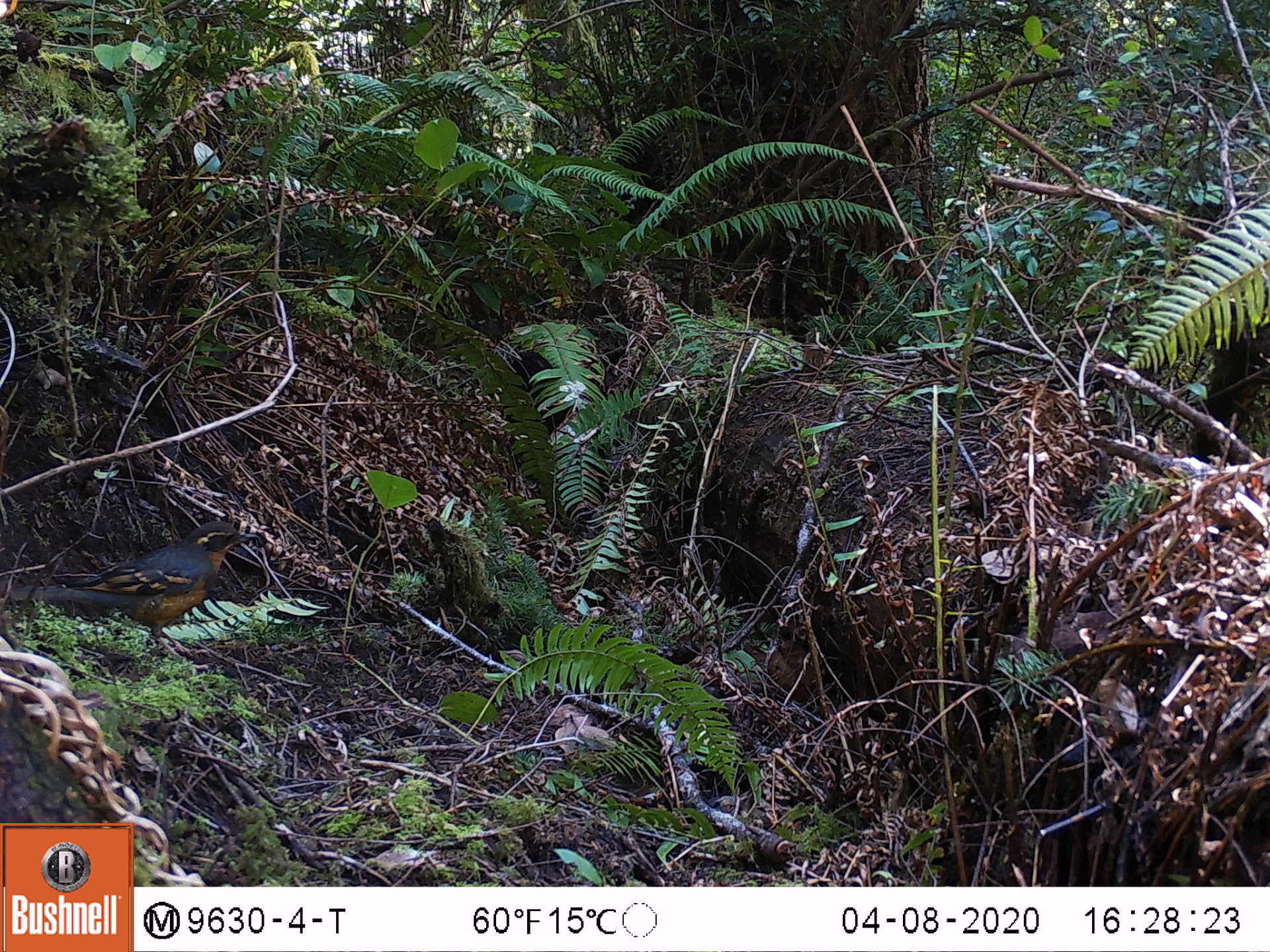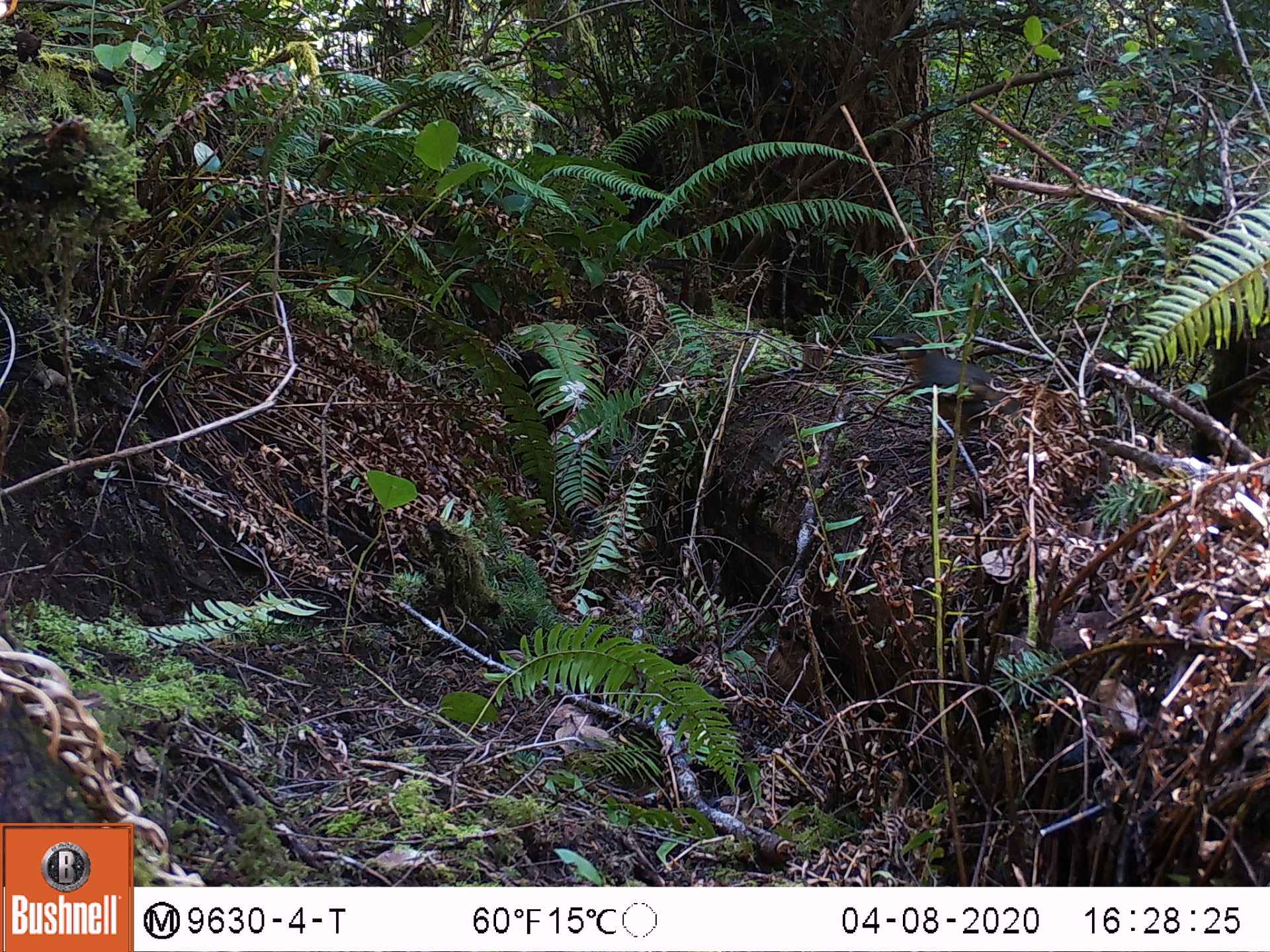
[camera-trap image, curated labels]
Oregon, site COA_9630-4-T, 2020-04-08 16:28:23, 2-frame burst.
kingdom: Animalia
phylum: Chordata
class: Aves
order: Passeriformes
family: Turdidae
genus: Ixoreus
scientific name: Ixoreus naevius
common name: varied thrush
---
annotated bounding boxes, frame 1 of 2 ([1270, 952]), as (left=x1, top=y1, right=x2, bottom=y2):
varied thrush: (left=15, top=522, right=257, bottom=648)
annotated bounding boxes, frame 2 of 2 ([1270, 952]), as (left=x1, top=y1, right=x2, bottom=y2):
varied thrush: (left=904, top=349, right=1022, bottom=432)